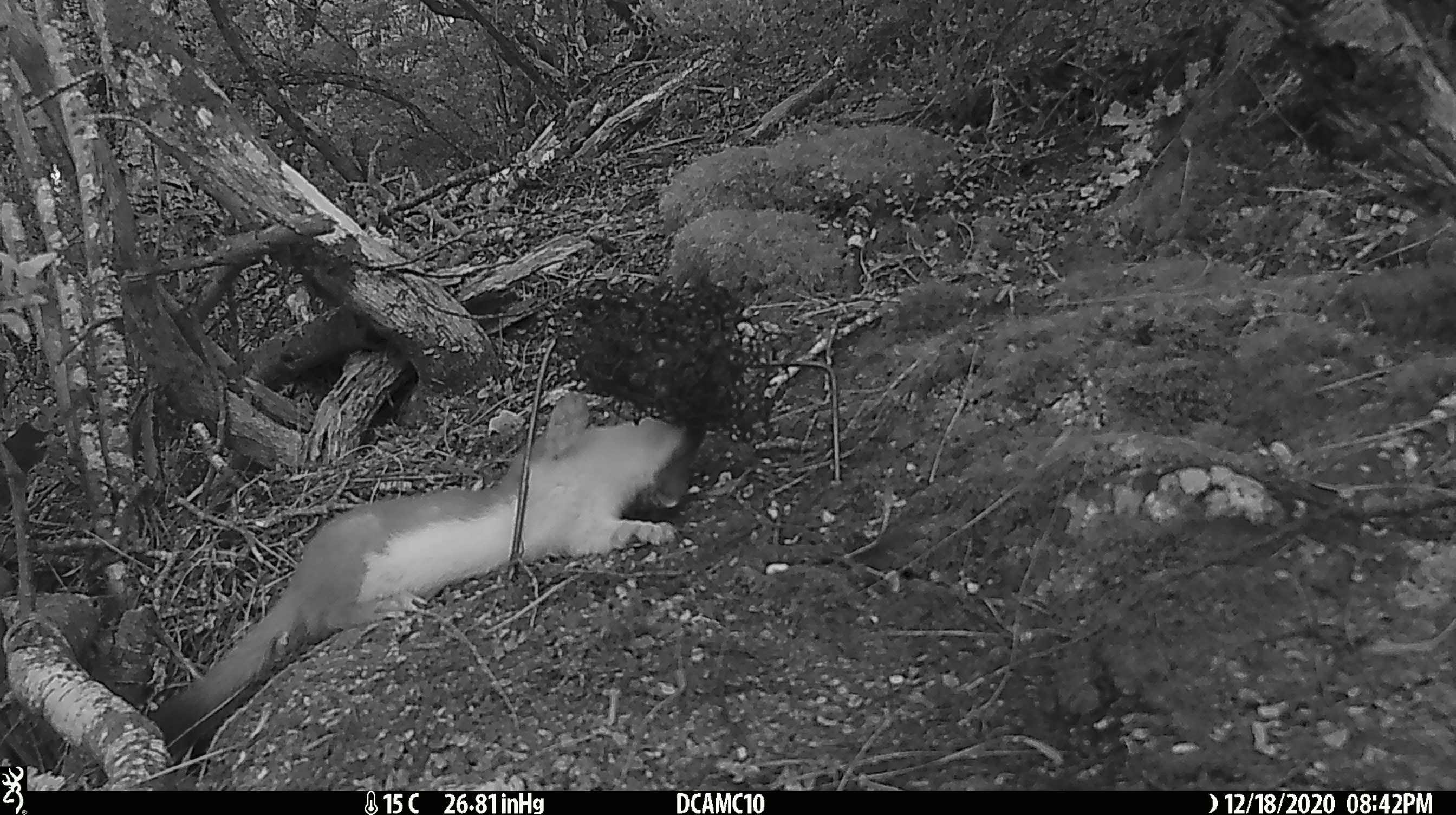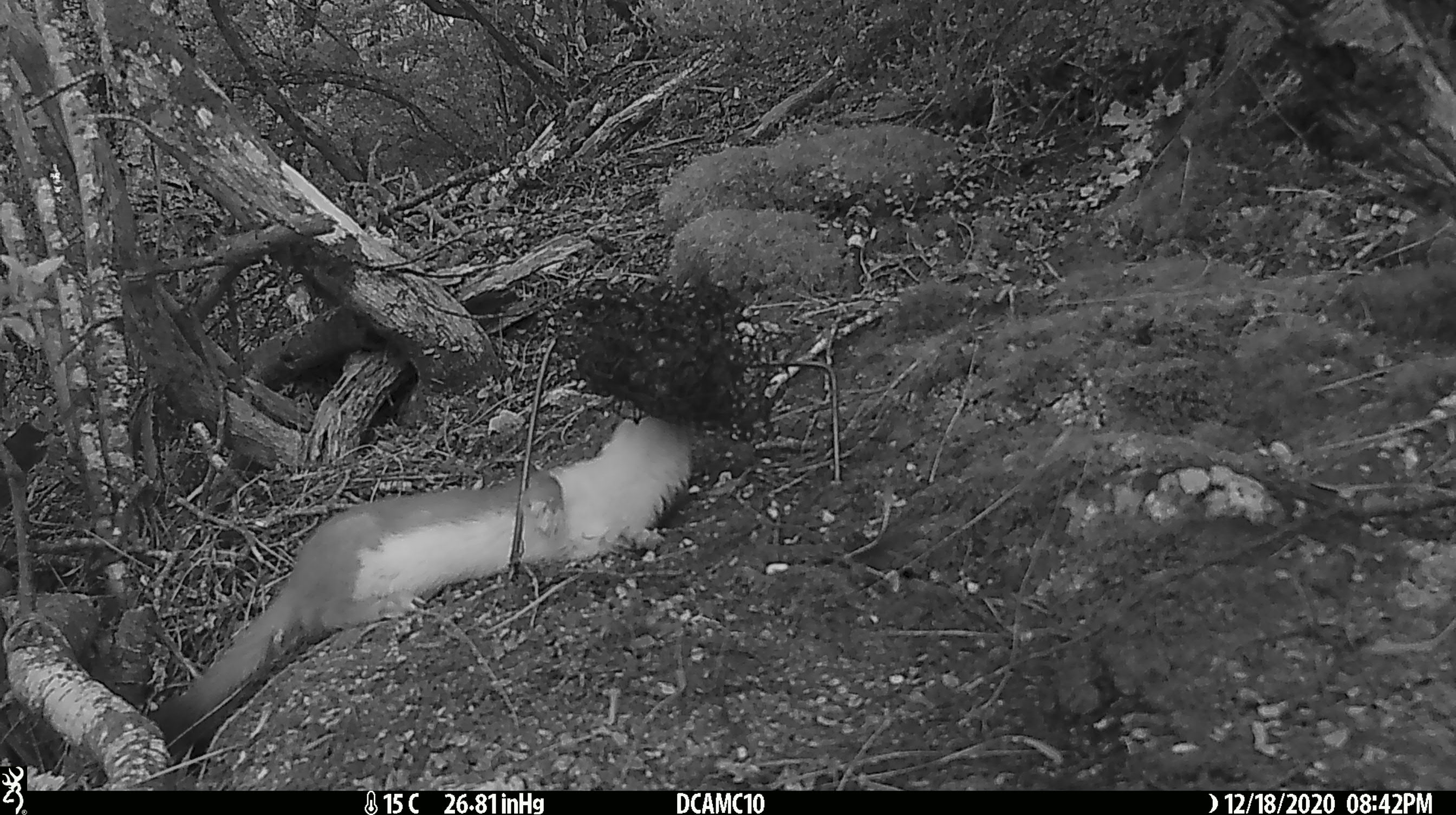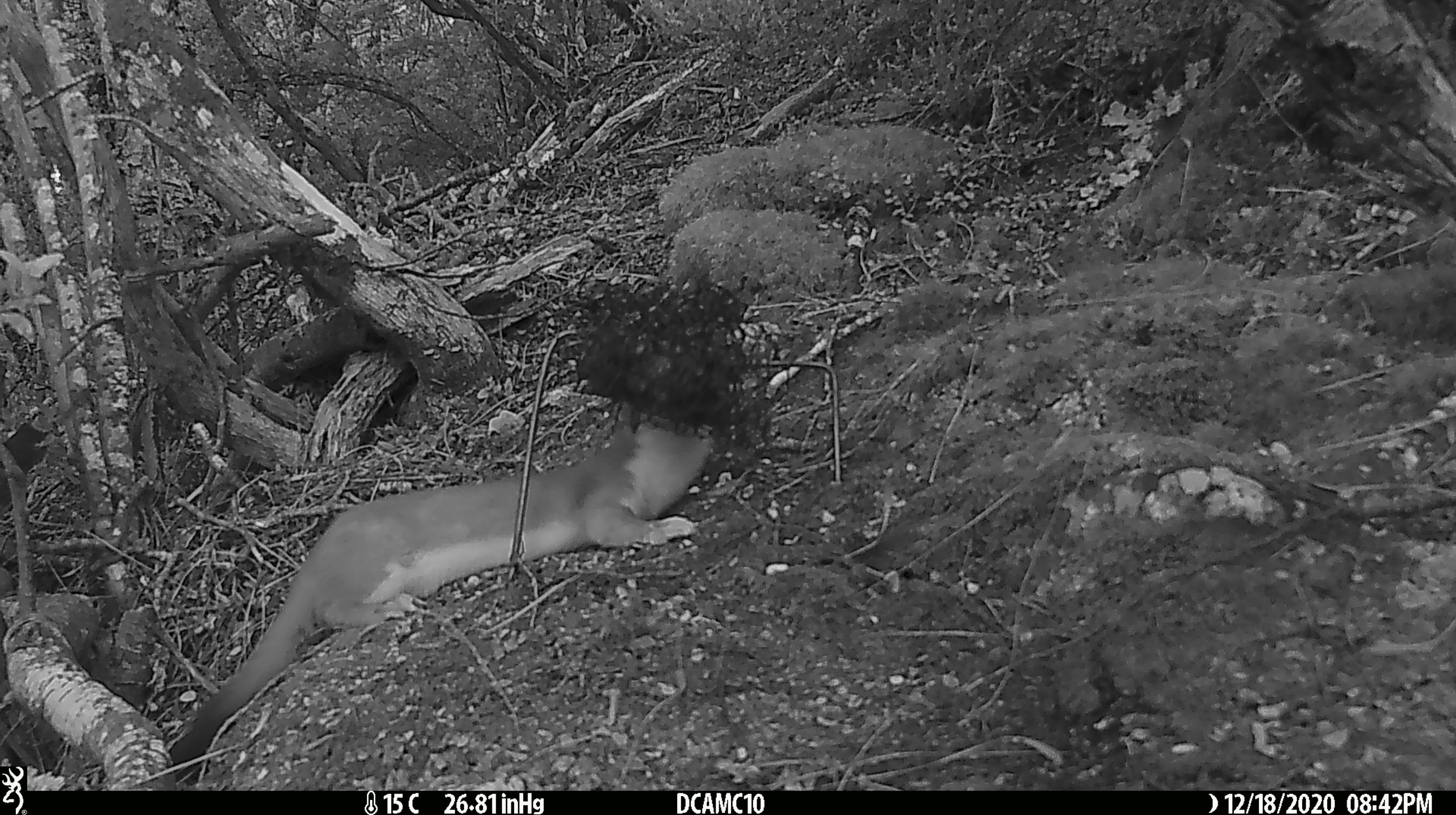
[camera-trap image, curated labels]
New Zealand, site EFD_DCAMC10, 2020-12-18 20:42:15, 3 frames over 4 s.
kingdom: Animalia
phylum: Chordata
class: Mammalia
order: Carnivora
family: Mustelidae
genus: Mustela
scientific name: Mustela erminea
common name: stoat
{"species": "stoat (Mustela erminea)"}